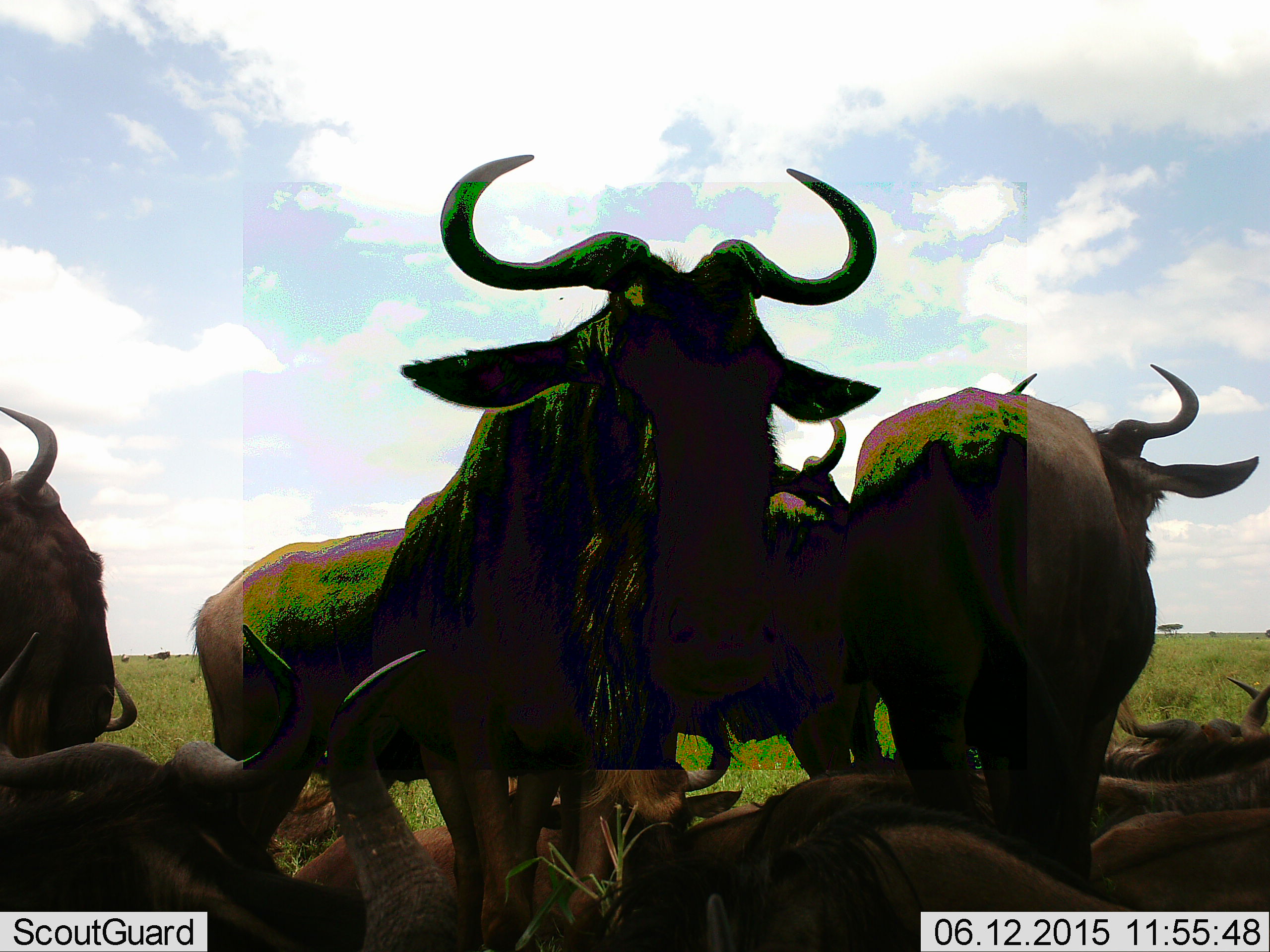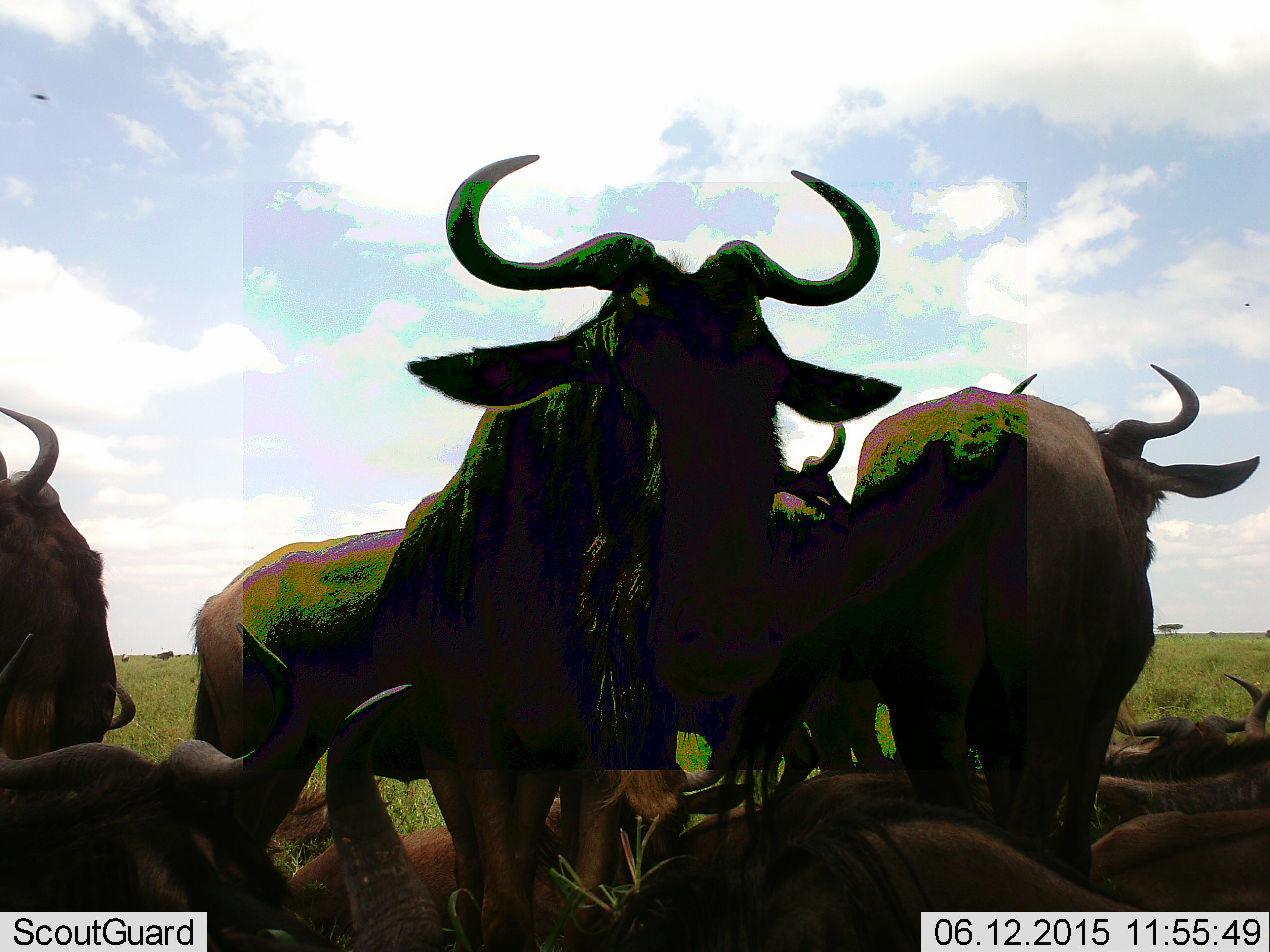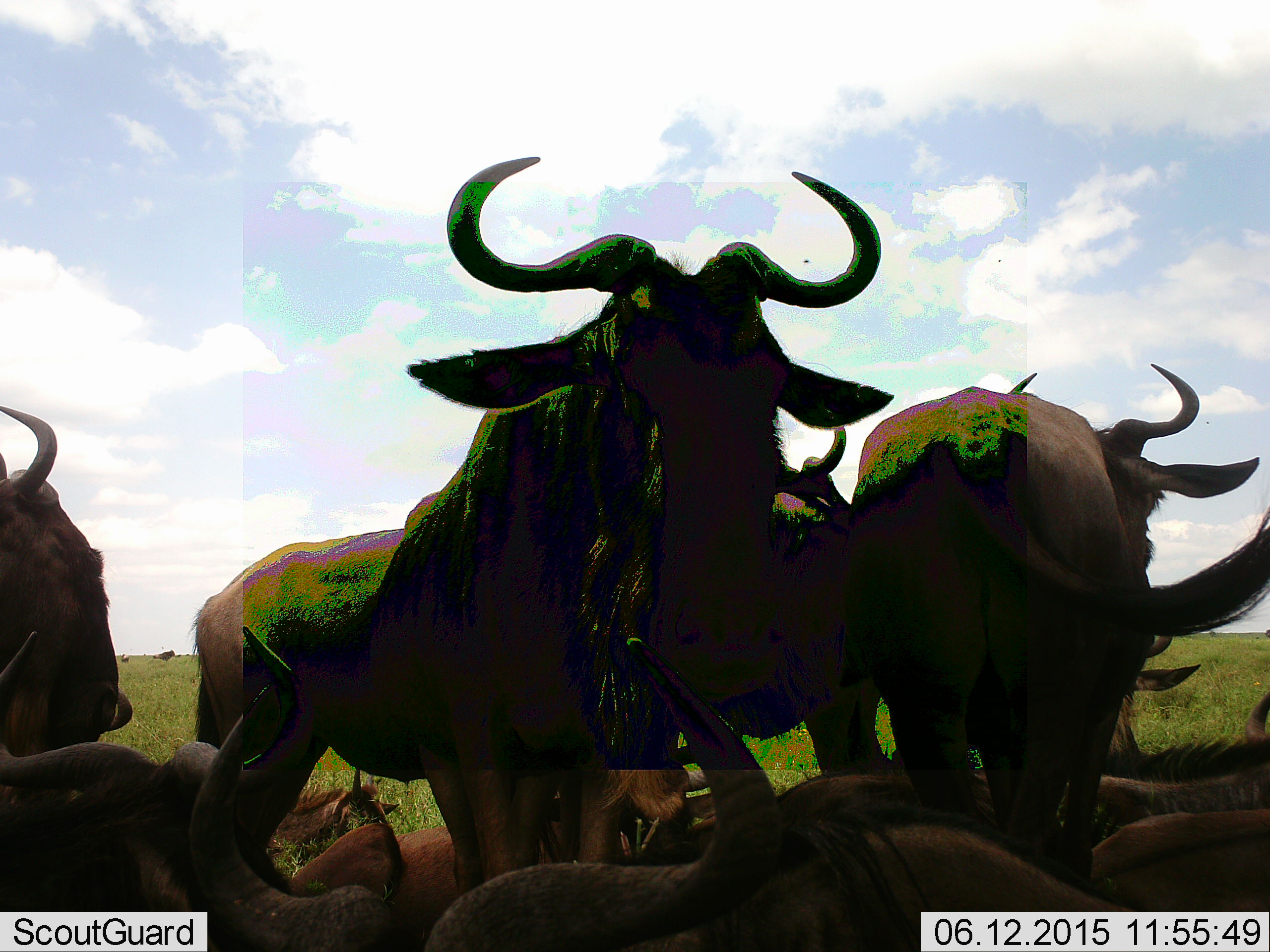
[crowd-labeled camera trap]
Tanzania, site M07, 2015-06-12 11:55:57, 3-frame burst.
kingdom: Animalia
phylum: Chordata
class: Mammalia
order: Artiodactyla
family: Bovidae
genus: Connochaetes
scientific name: Connochaetes taurinus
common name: blue wildebeest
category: wildebeest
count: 9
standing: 70%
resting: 70%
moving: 20%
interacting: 20%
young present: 20%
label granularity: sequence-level